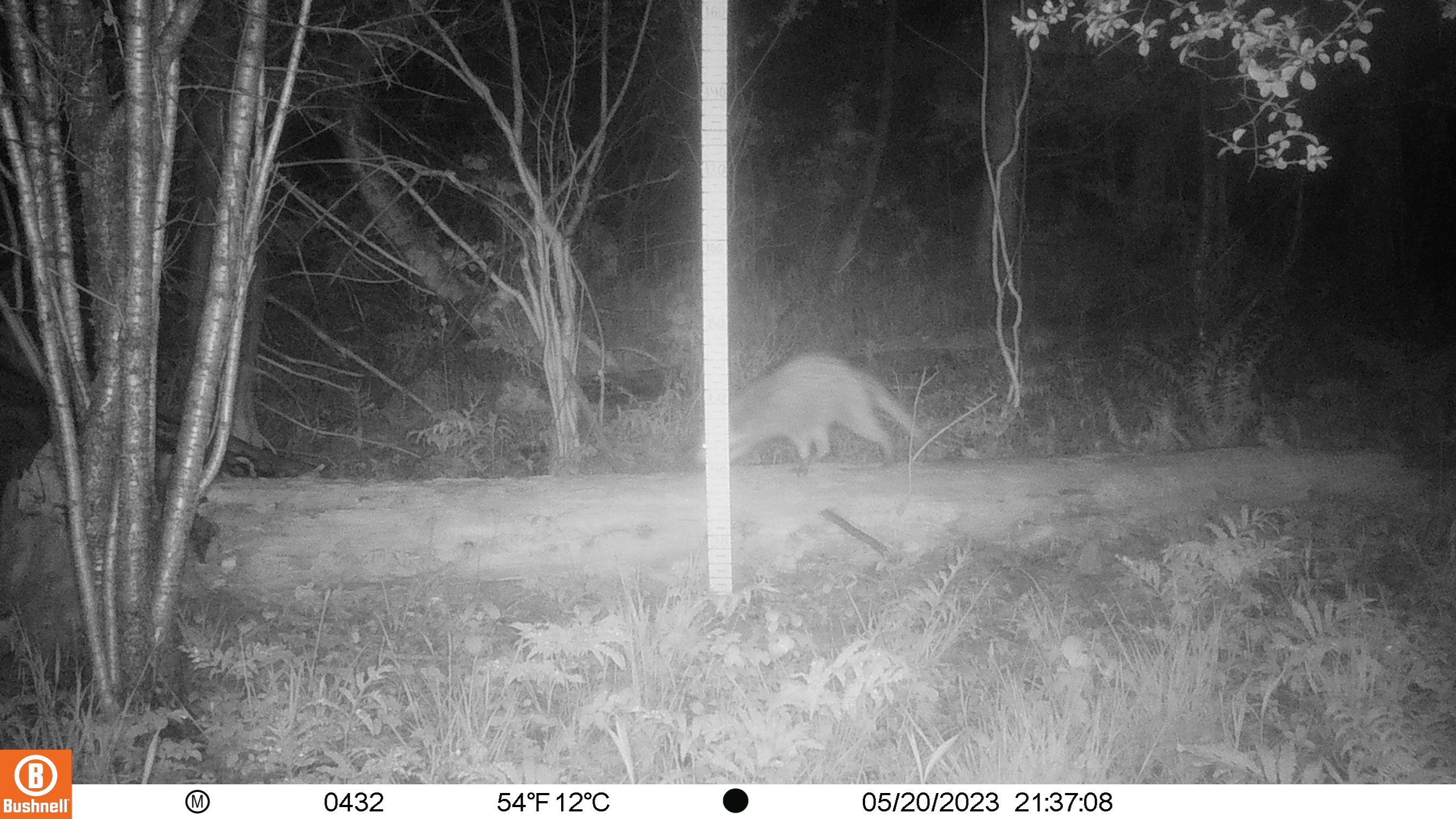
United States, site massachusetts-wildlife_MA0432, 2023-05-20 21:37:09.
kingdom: Animalia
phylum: Chordata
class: Mammalia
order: Carnivora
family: Mustelidae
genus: Pekania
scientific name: Pekania pennanti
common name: fisher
Fisher (Pekania pennanti).